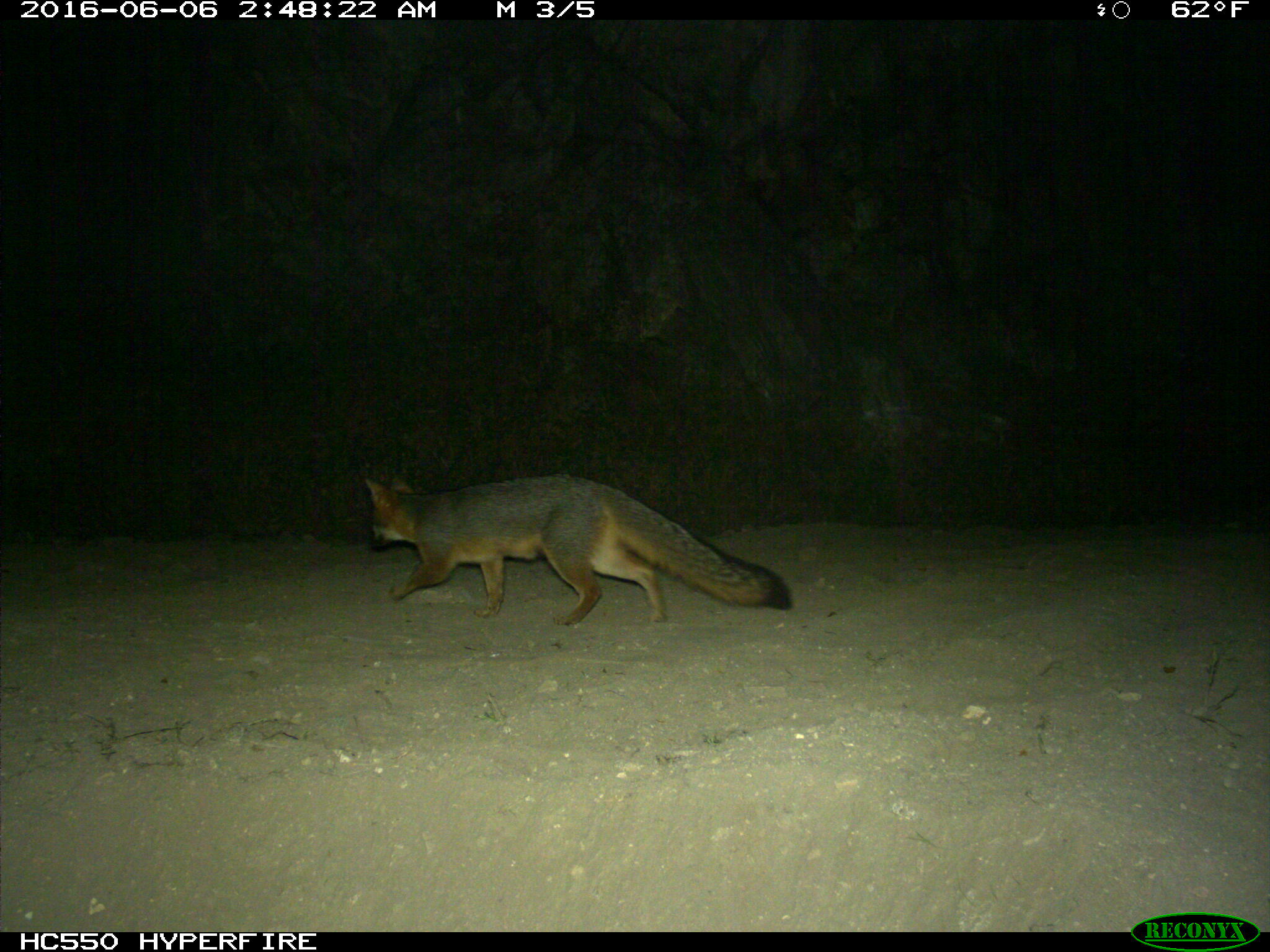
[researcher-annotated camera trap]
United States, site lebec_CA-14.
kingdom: Animalia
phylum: Chordata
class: Mammalia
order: Carnivora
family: Canidae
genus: Urocyon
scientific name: Urocyon cinereoargenteus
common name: gray fox